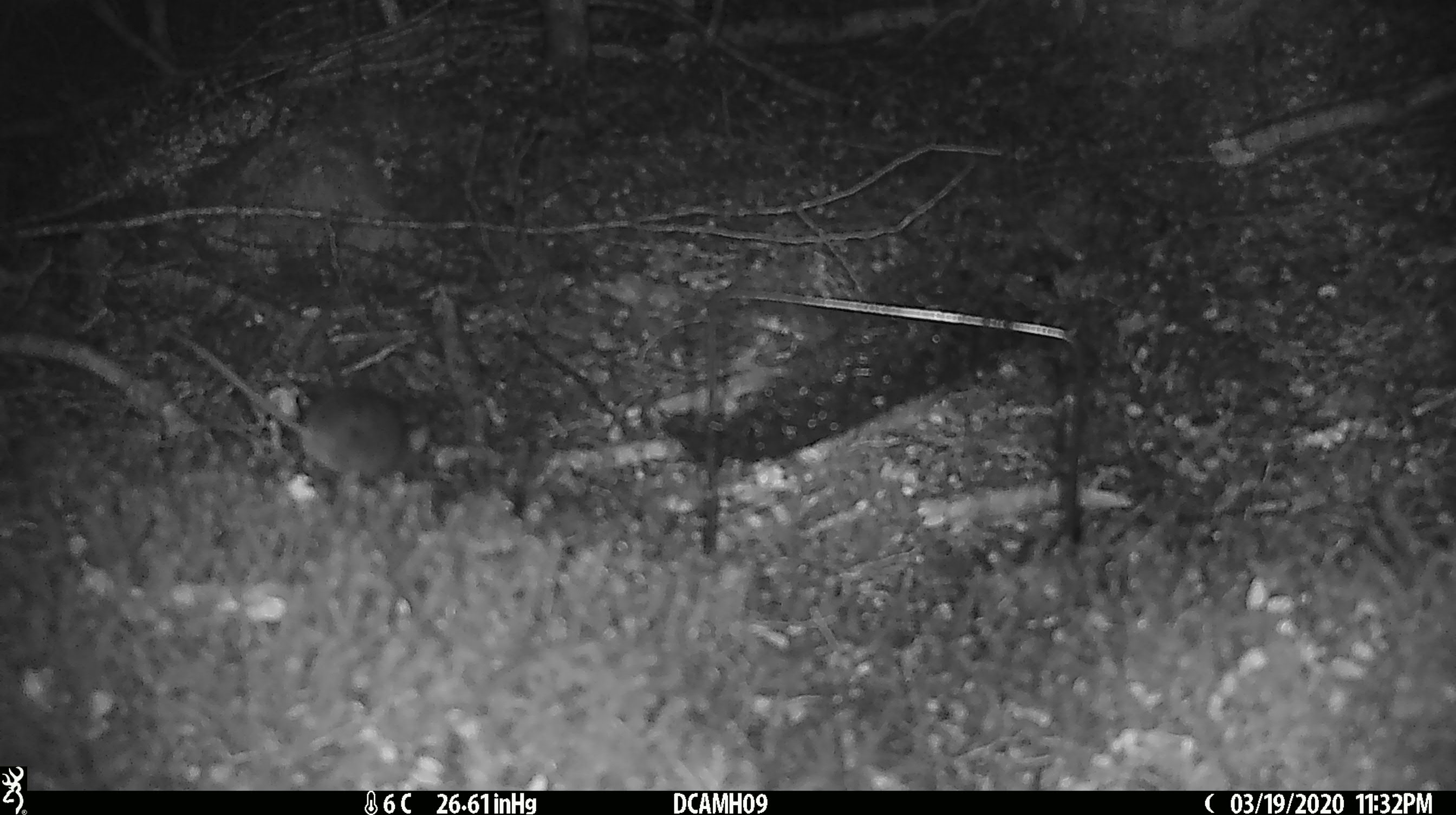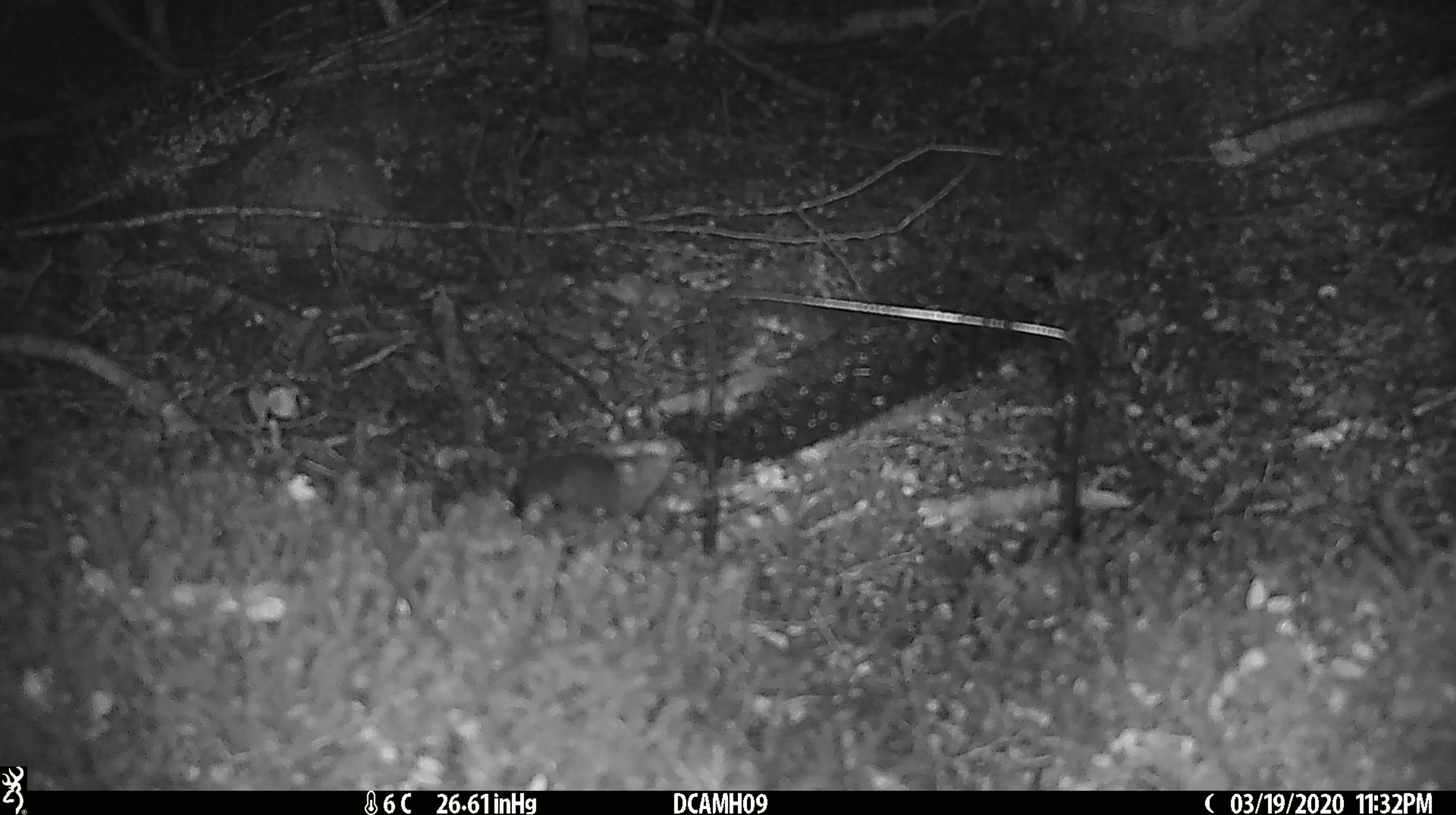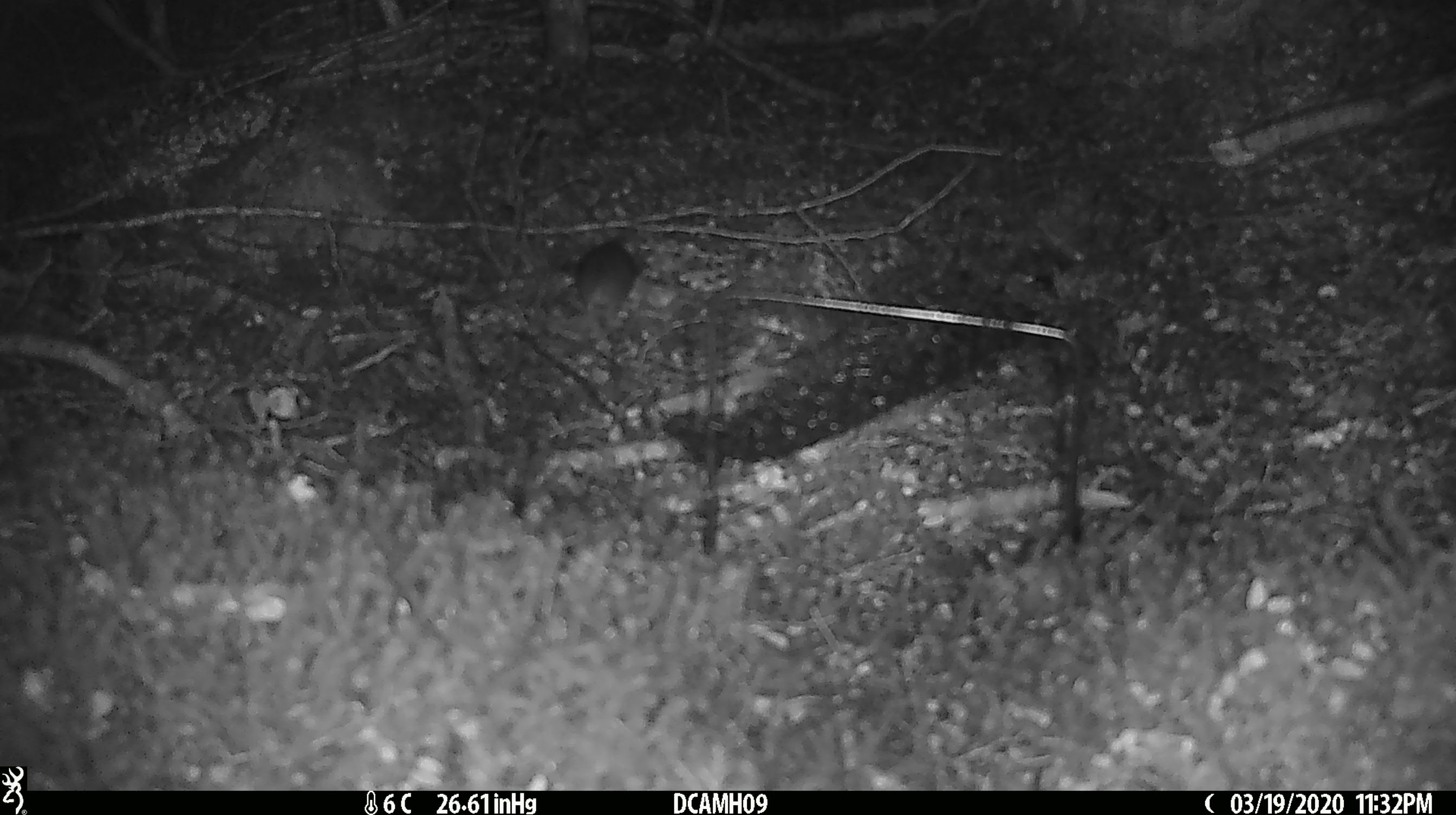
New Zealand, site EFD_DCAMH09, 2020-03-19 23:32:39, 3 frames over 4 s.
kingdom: Animalia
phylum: Chordata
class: Mammalia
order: Rodentia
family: Muridae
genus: Mus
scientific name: Mus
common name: mouse